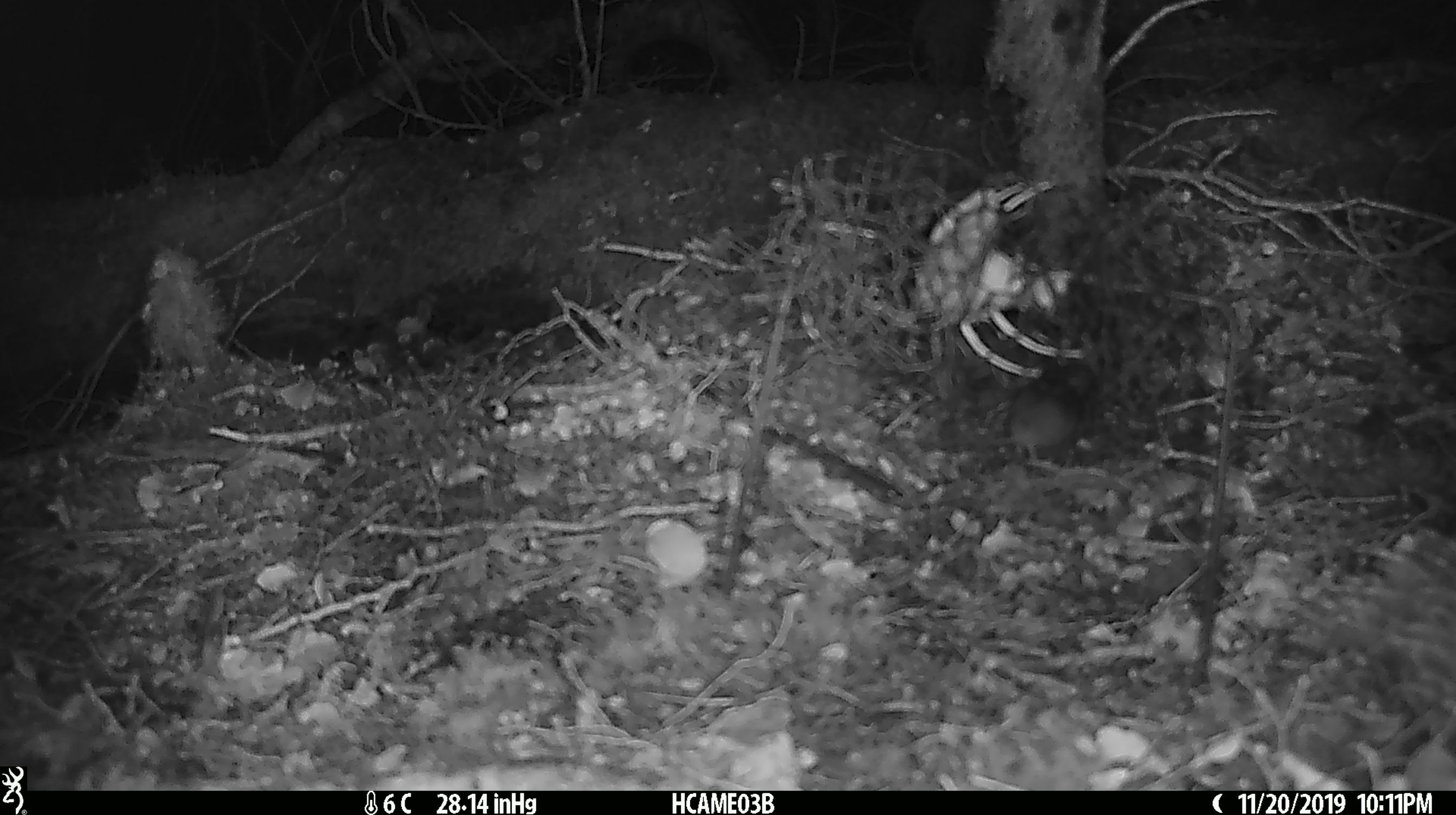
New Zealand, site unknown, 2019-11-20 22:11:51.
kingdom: Animalia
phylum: Chordata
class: Mammalia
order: Rodentia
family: Muridae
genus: Mus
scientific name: Mus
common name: mouse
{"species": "mouse (Mus)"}